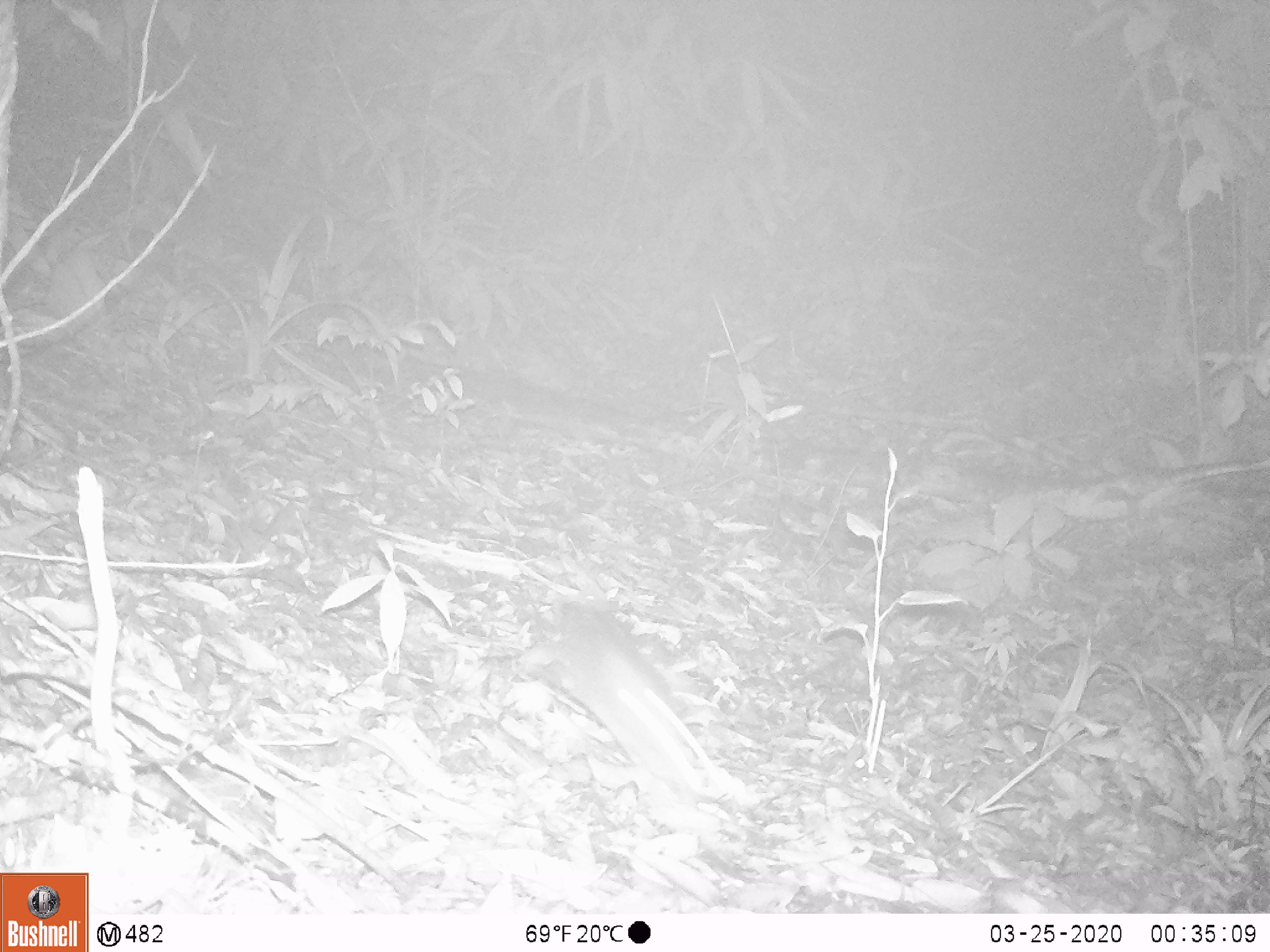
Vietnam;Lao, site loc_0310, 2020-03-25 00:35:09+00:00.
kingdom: Animalia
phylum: Chordata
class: Mammalia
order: Rodentia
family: Muridae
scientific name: Muridae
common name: old-world mice and rats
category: unidentified murid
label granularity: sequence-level